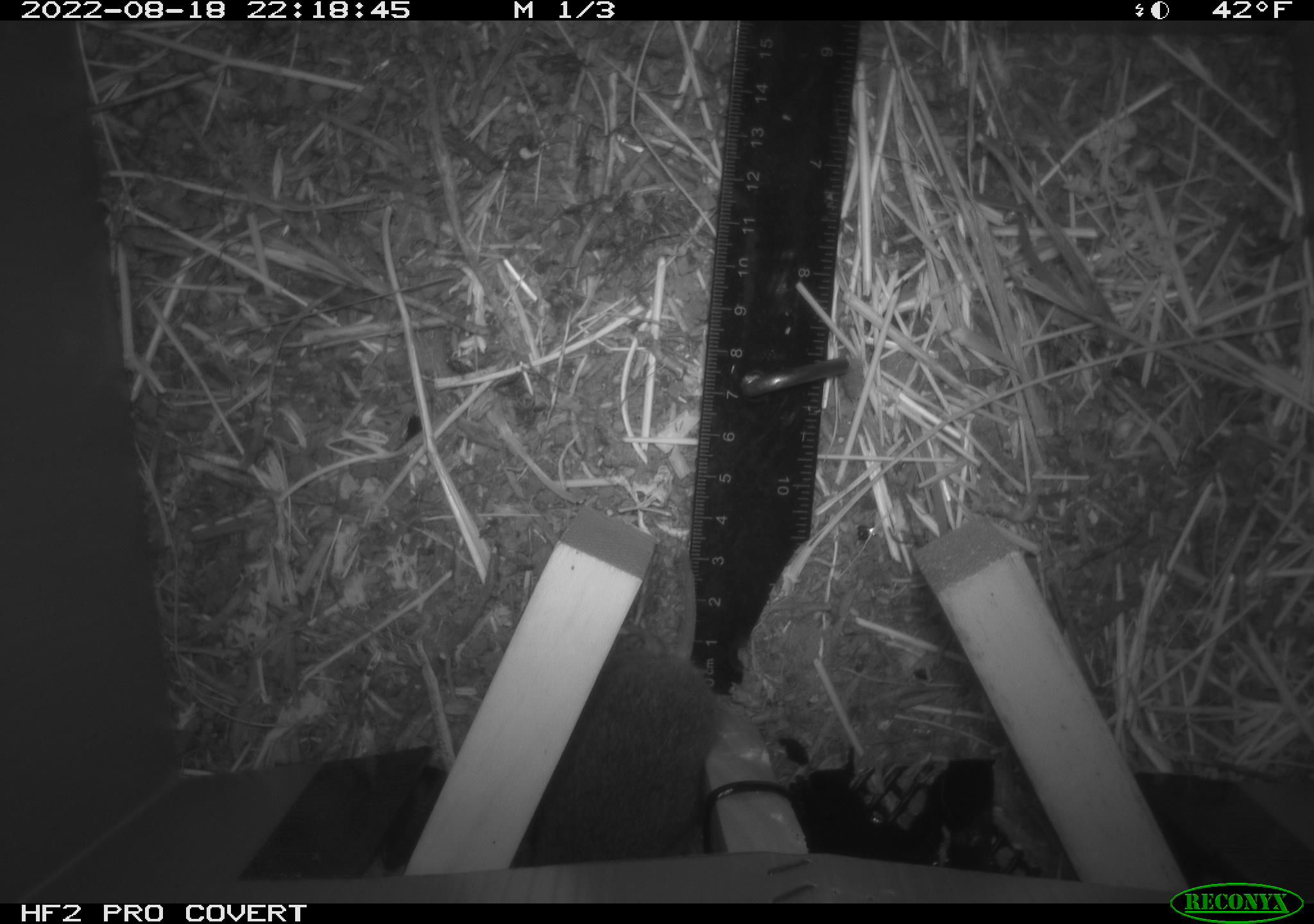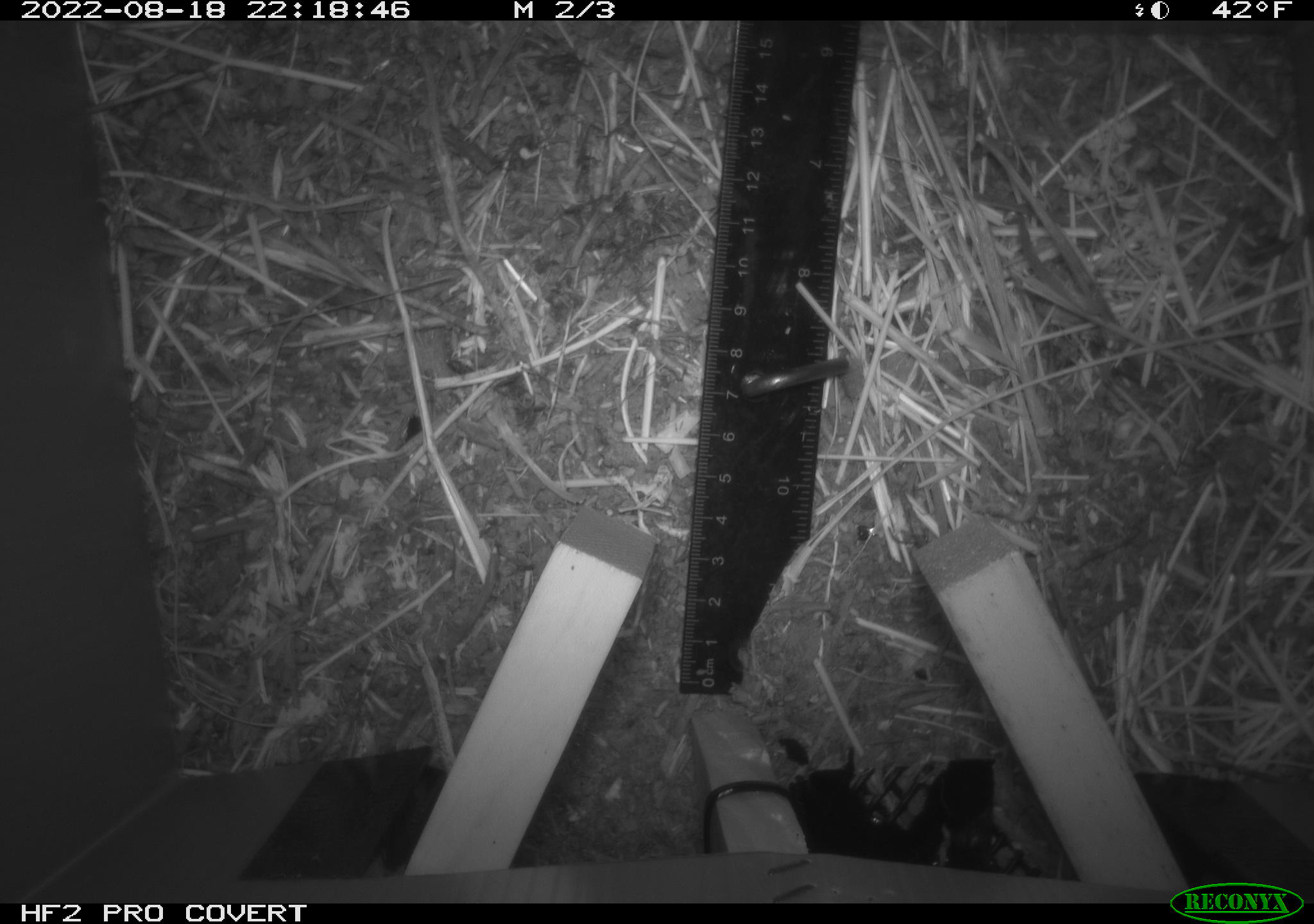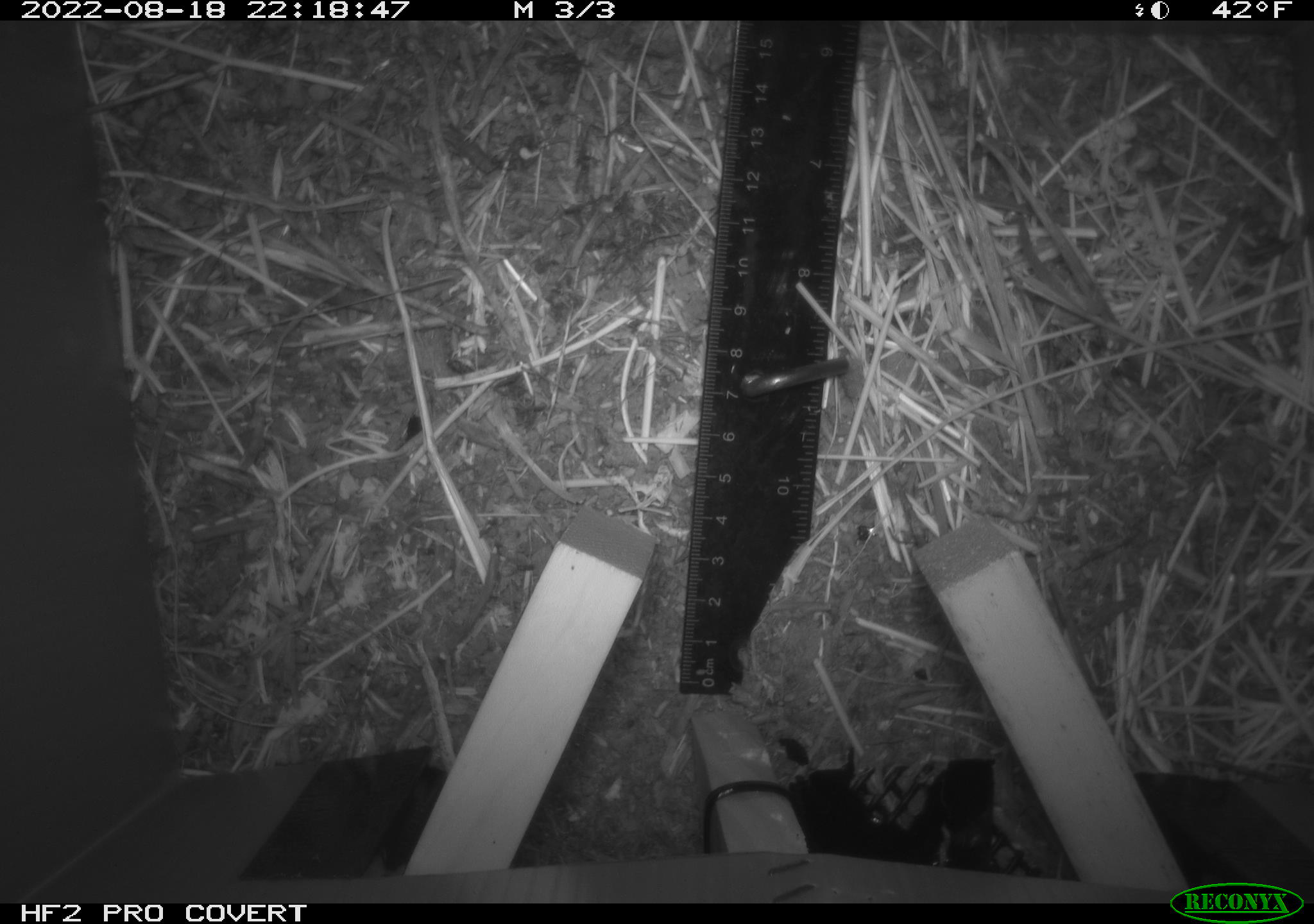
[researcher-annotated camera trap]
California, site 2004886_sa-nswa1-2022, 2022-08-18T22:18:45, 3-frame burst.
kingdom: Animalia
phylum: Chordata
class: Mammalia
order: Rodentia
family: Cricetidae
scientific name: Cricetidae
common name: hamsters, voles, lemmings, and allies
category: cricetidae family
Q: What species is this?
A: Cricetidae family (hamsters, voles, lemmings, and allies) (Cricetidae).